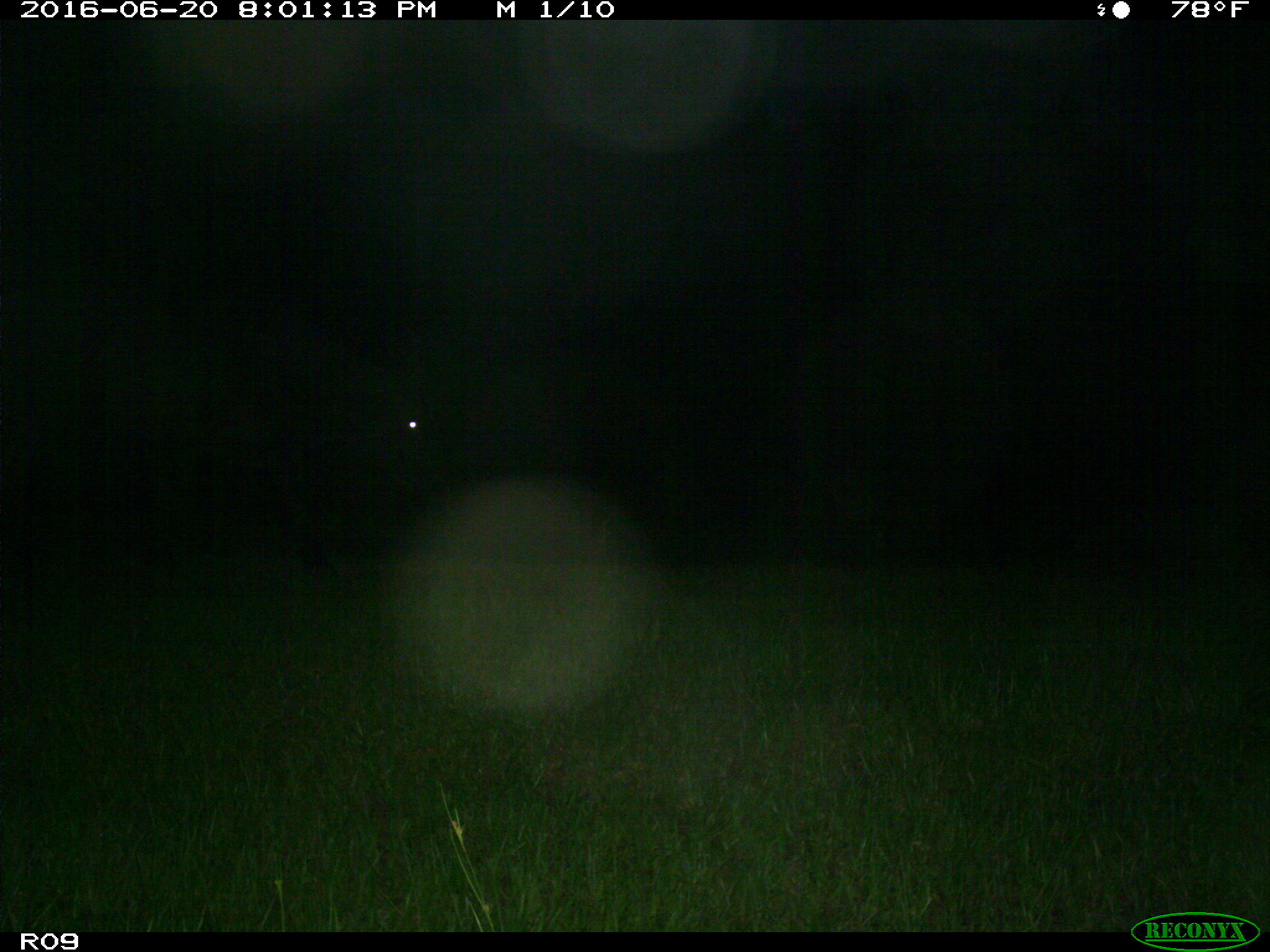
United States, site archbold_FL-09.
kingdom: Animalia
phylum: Chordata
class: Mammalia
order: Artiodactyla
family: Bovidae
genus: Bos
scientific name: Bos taurus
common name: domestic cow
Bos taurus (domestic cow).